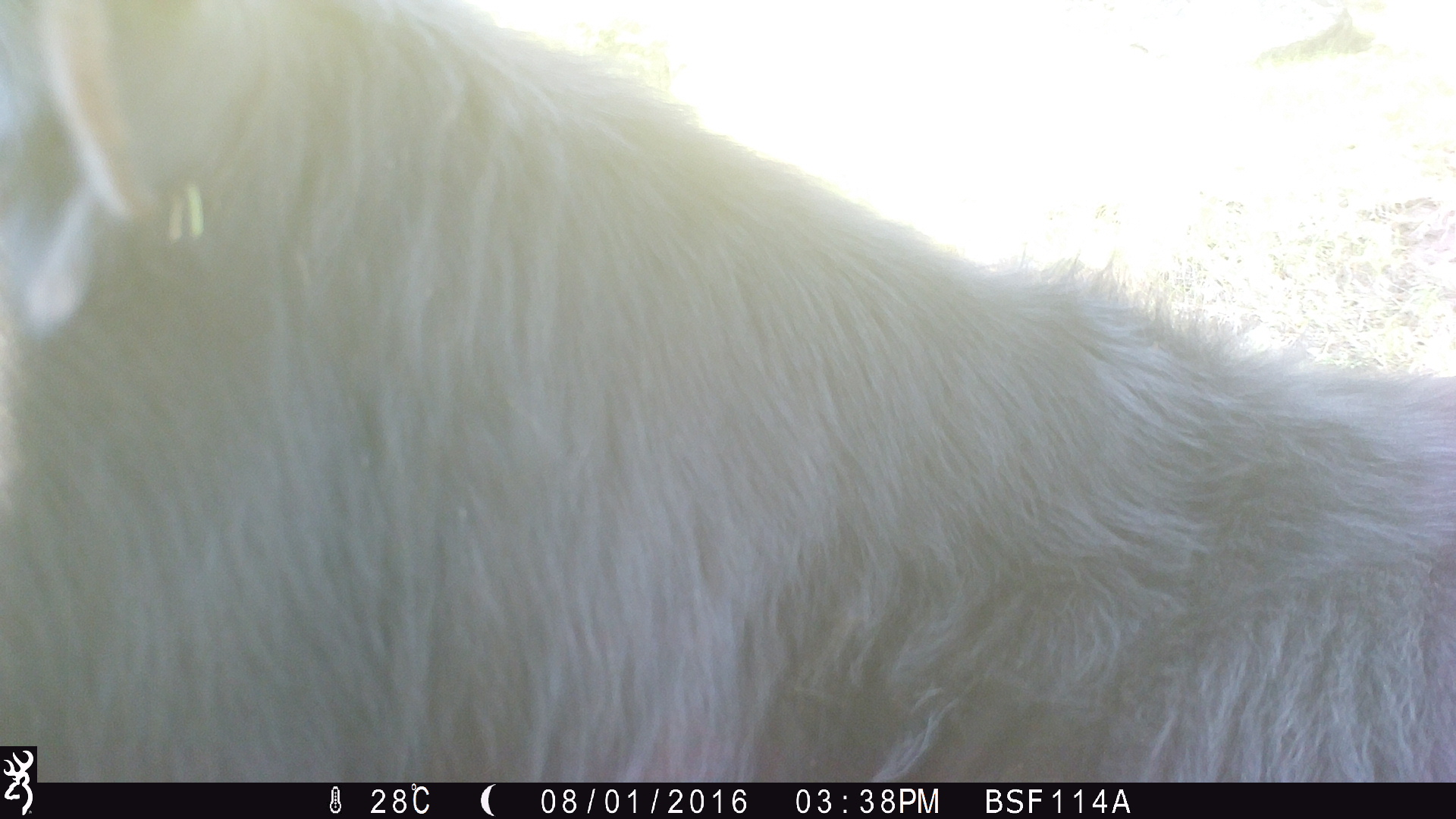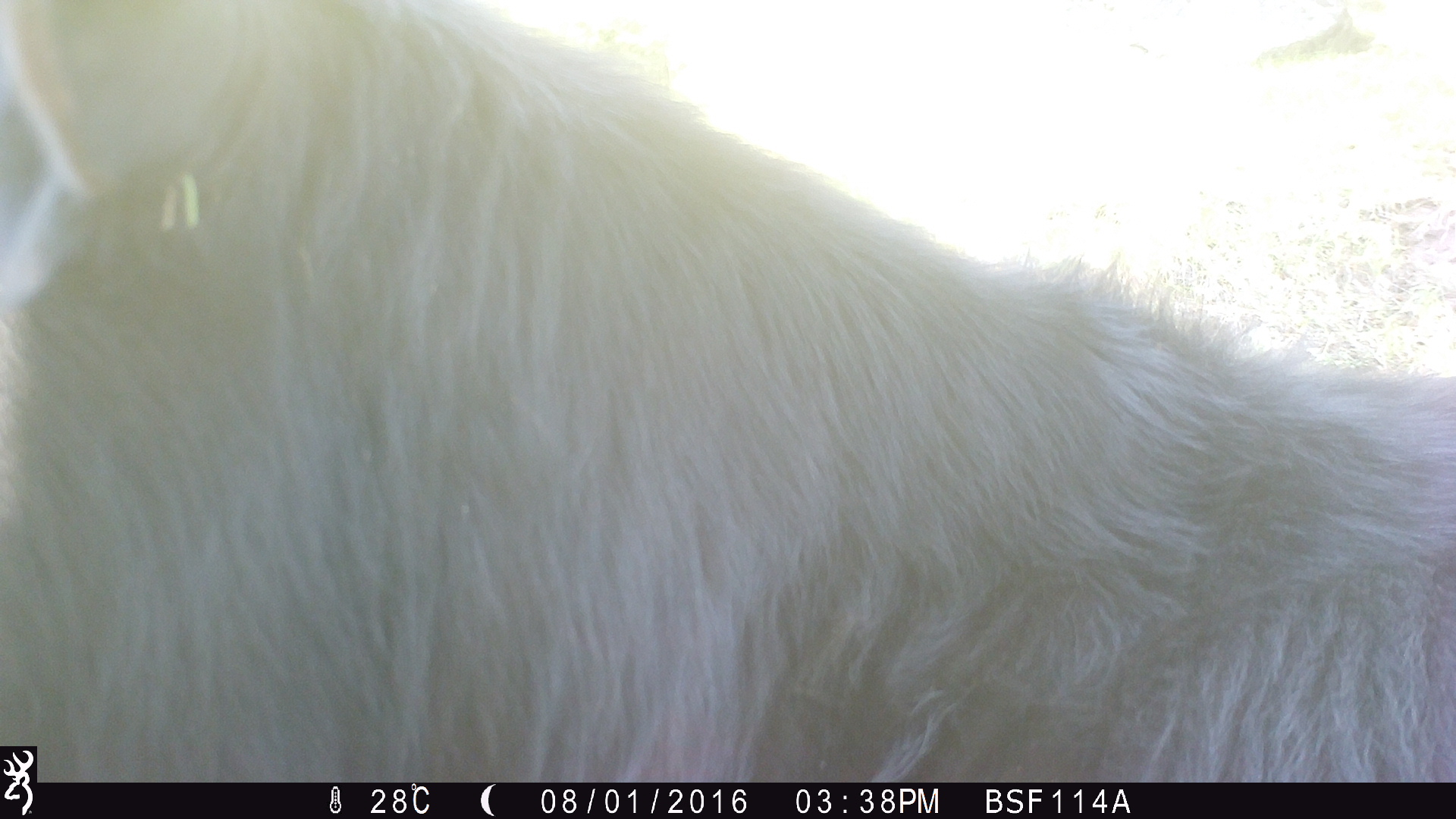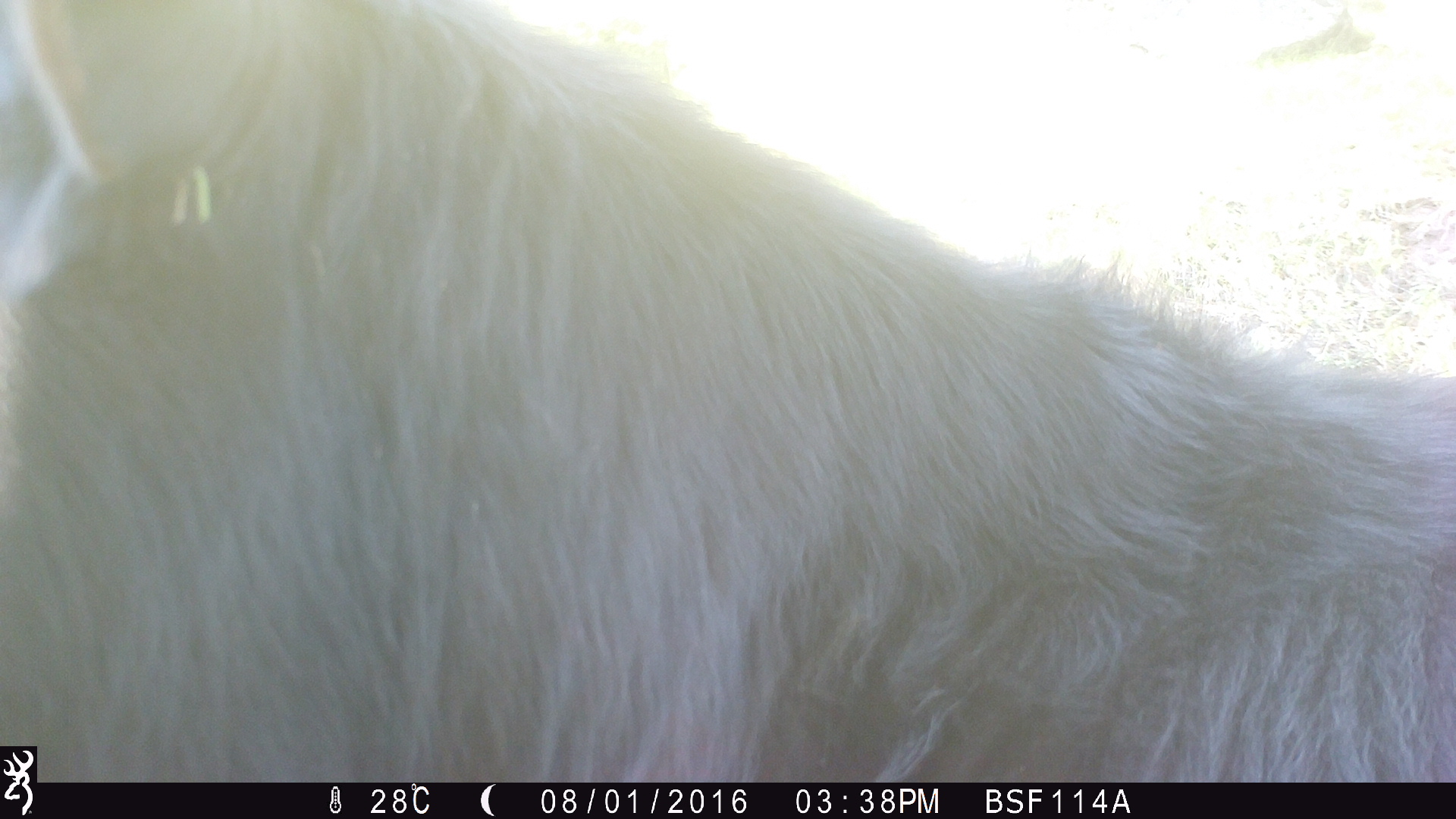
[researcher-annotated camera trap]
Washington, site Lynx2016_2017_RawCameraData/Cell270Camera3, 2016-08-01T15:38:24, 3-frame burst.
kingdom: Animalia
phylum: Chordata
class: Mammalia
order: Artiodactyla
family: Bovidae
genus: Bos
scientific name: Bos taurus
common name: domestic cattle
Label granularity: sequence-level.